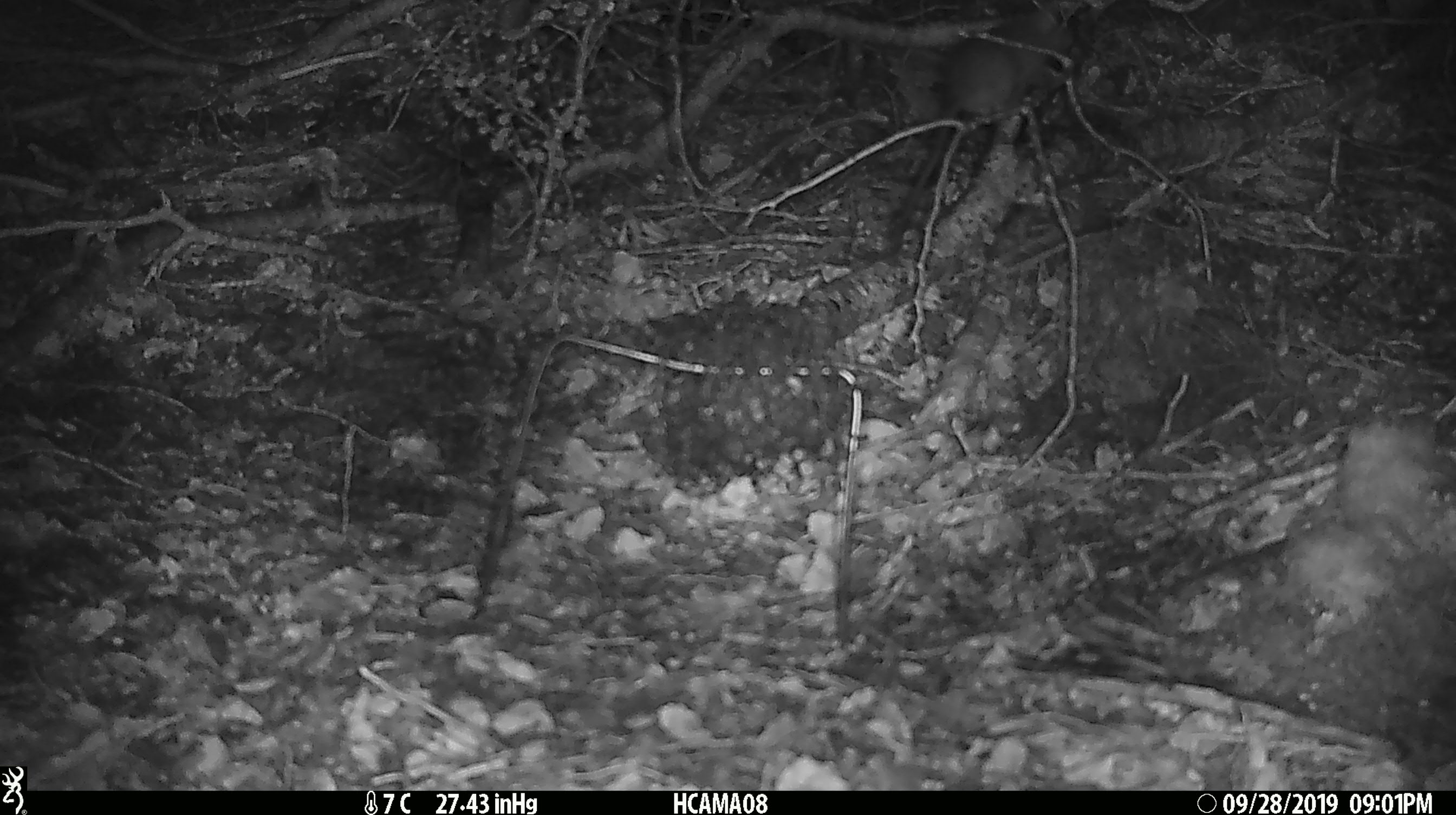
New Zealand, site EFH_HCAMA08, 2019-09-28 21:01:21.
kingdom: Animalia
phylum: Chordata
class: Mammalia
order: Rodentia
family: Muridae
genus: Rattus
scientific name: Rattus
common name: rat